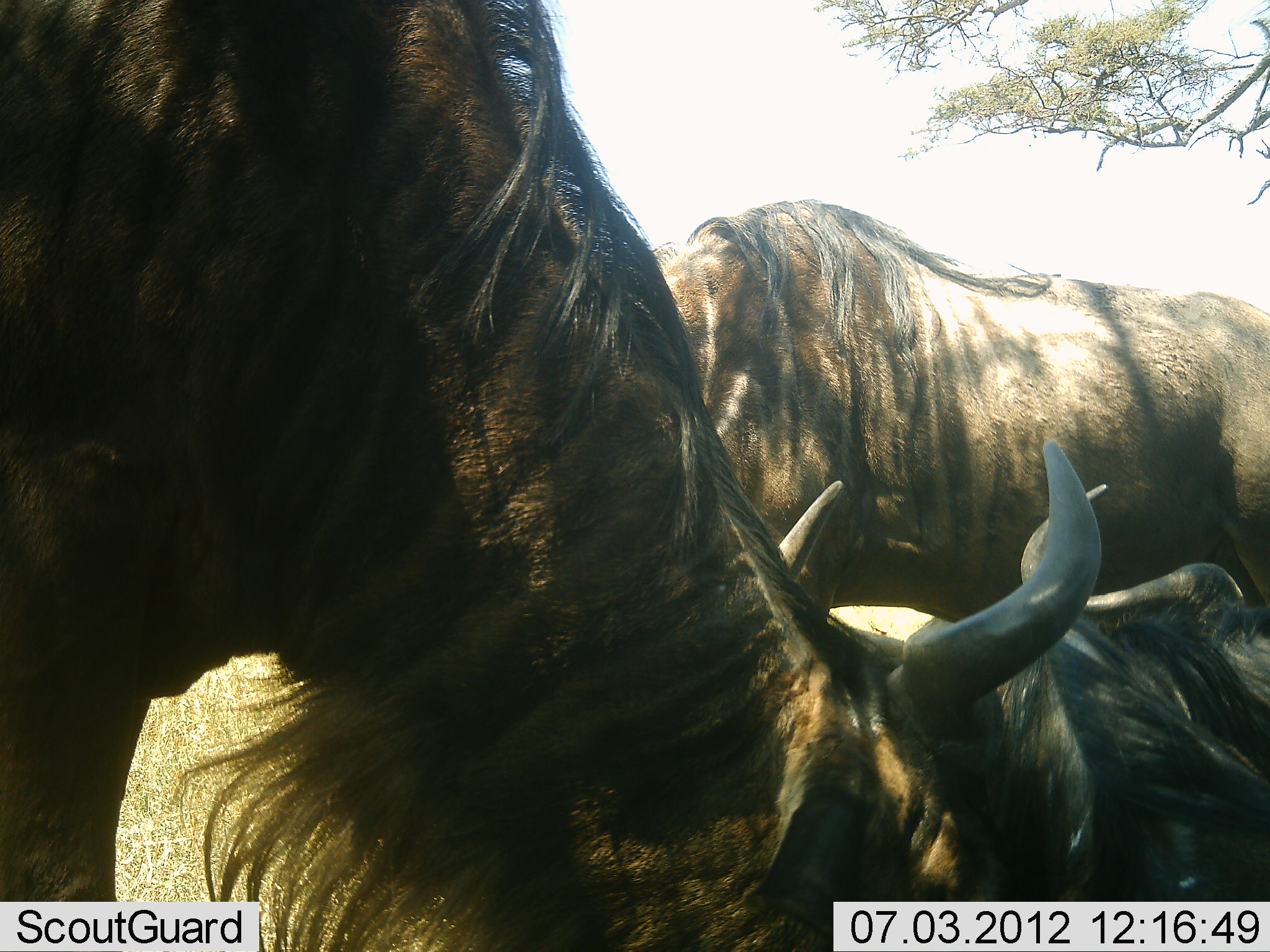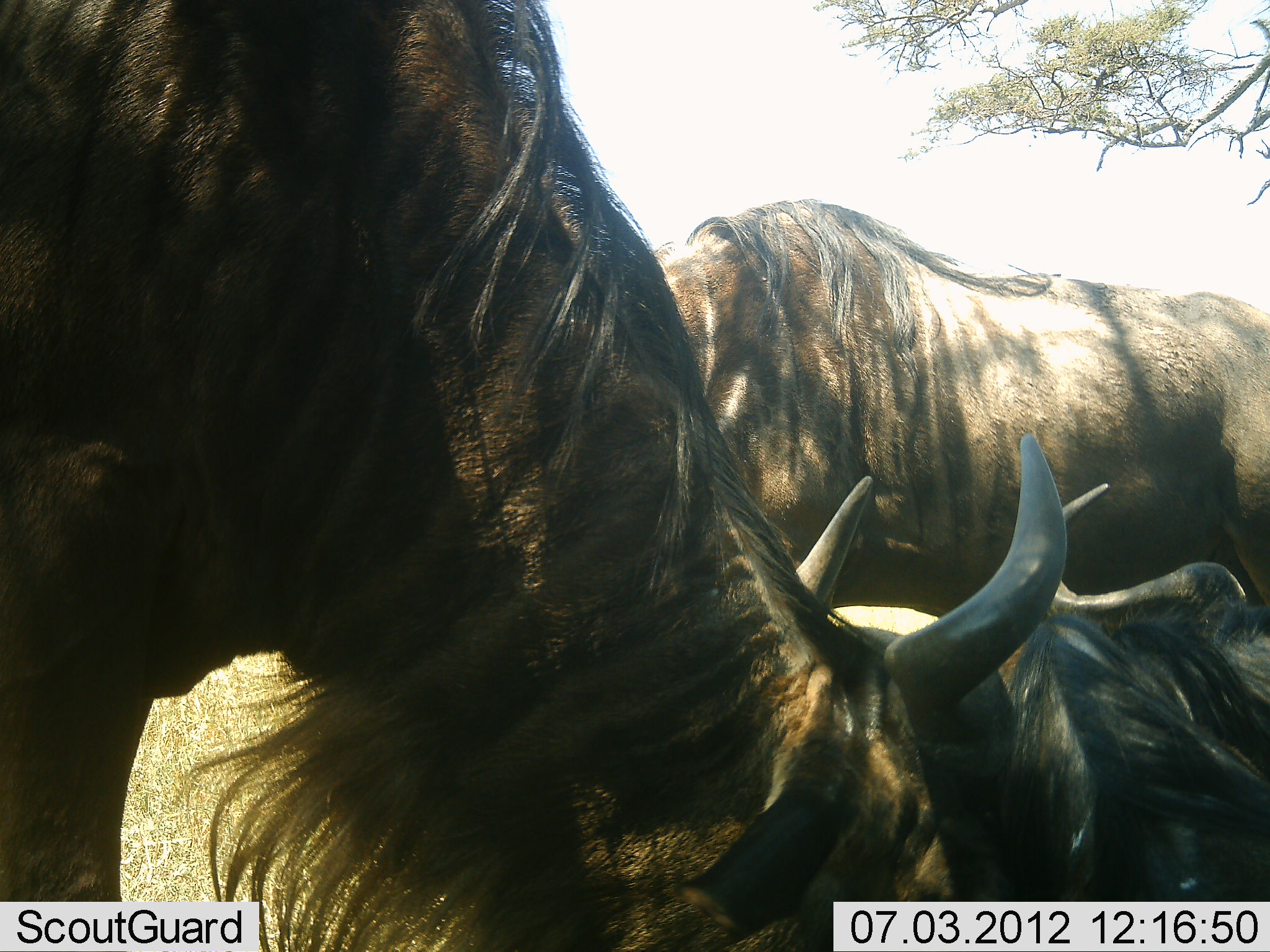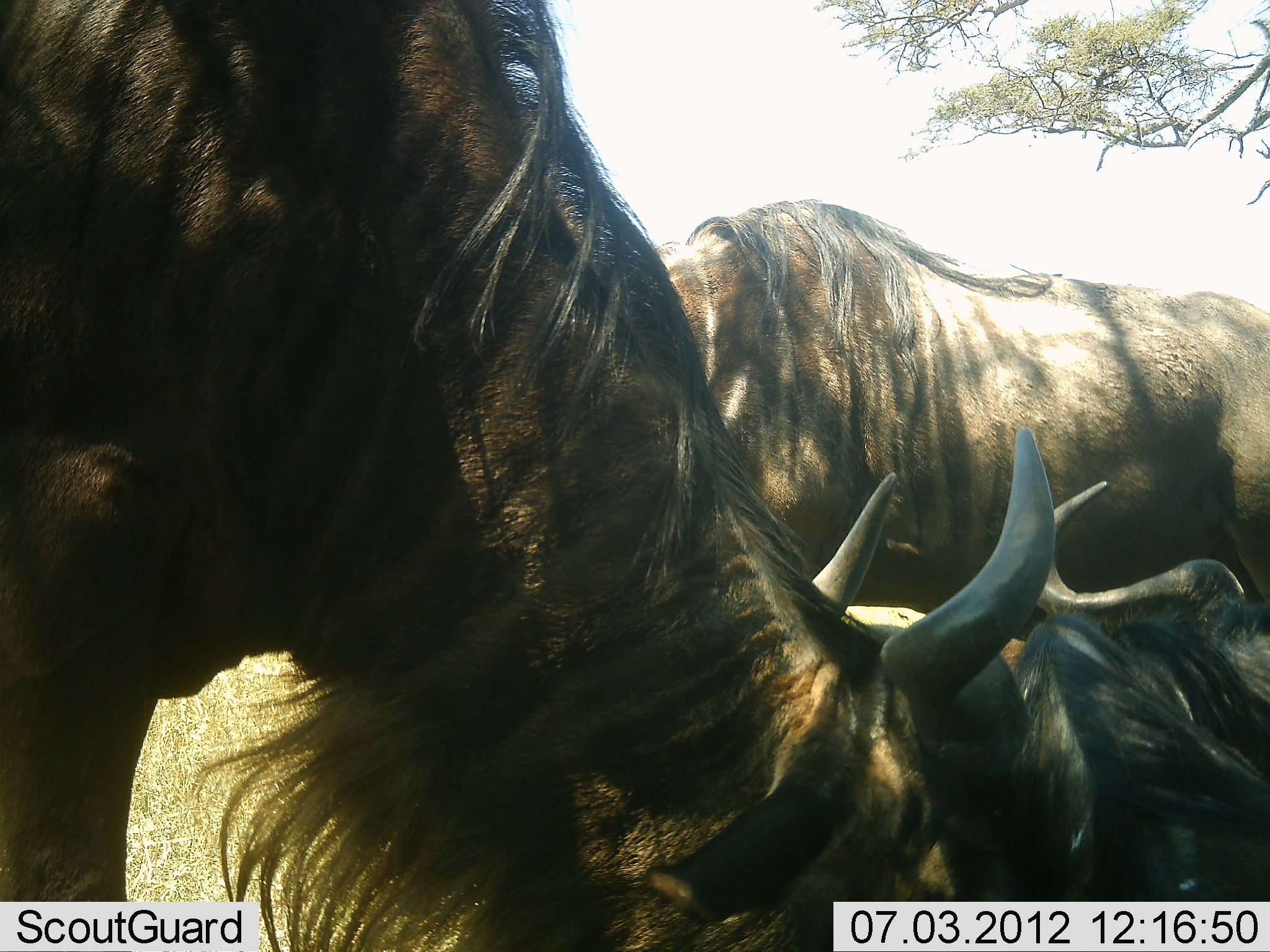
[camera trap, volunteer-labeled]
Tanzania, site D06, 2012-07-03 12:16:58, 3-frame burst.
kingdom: Animalia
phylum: Chordata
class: Mammalia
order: Artiodactyla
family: Bovidae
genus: Connochaetes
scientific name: Connochaetes taurinus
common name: blue wildebeest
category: wildebeest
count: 3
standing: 80%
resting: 70%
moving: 0%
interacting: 10%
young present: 0%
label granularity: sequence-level